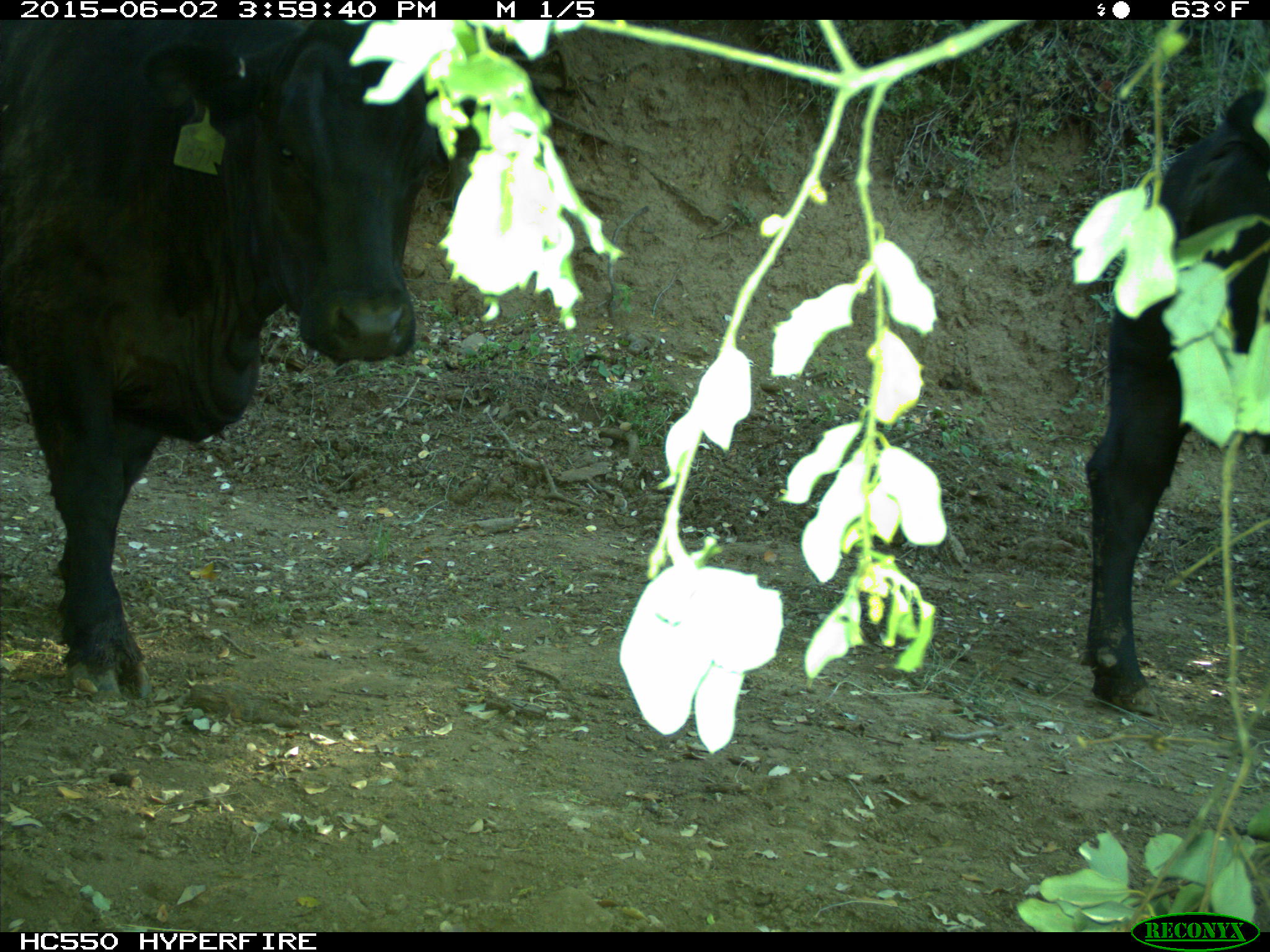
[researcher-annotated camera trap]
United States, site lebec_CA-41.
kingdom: Animalia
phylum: Chordata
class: Mammalia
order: Artiodactyla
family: Bovidae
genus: Bos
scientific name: Bos taurus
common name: domestic cow